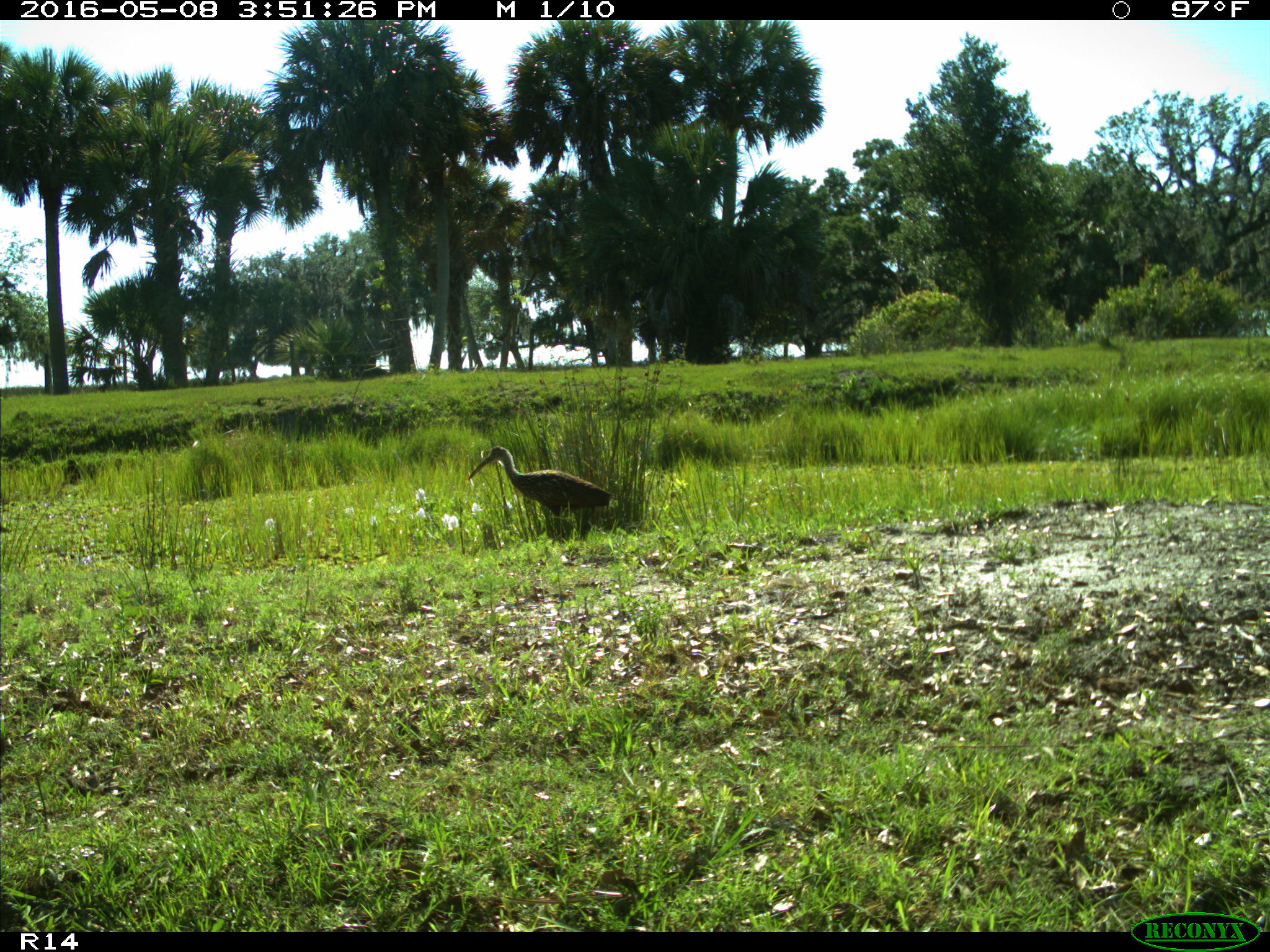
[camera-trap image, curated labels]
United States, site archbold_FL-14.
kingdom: Animalia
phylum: Chordata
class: Aves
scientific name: Aves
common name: birds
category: unidentified bird